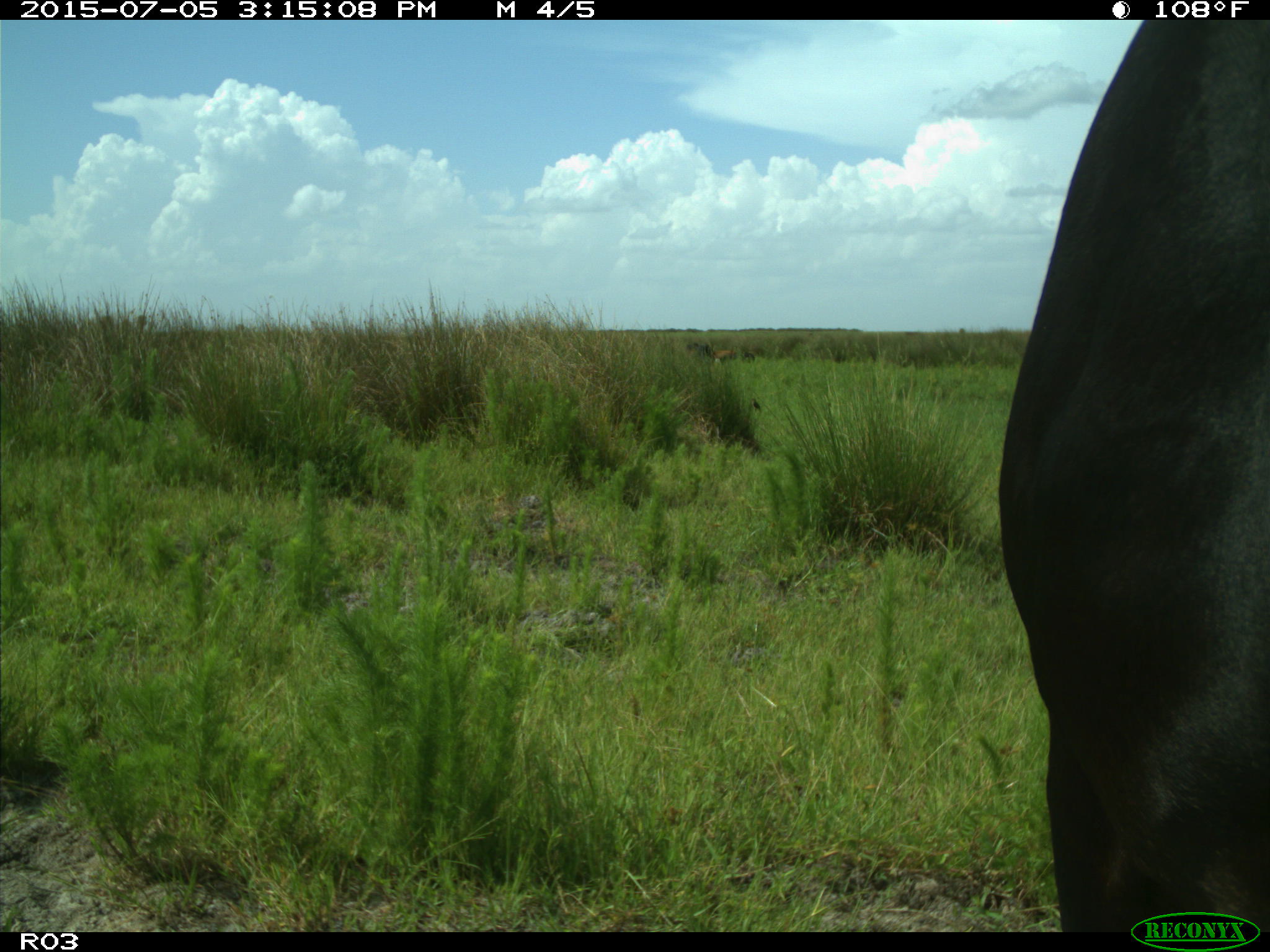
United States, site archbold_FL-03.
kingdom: Animalia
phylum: Chordata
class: Mammalia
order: Artiodactyla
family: Bovidae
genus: Bos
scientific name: Bos taurus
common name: domestic cow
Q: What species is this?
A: Bos taurus (domestic cow).